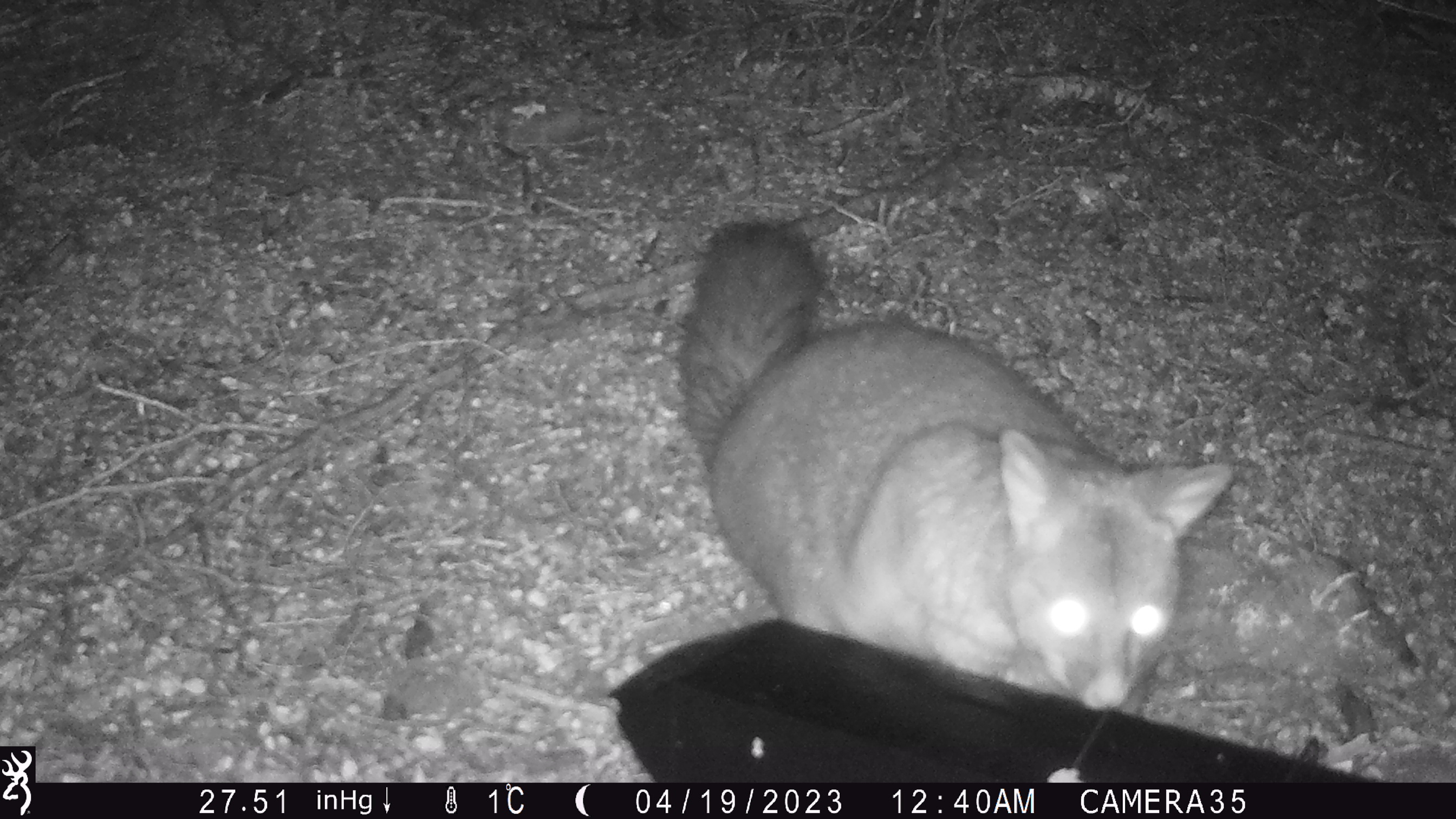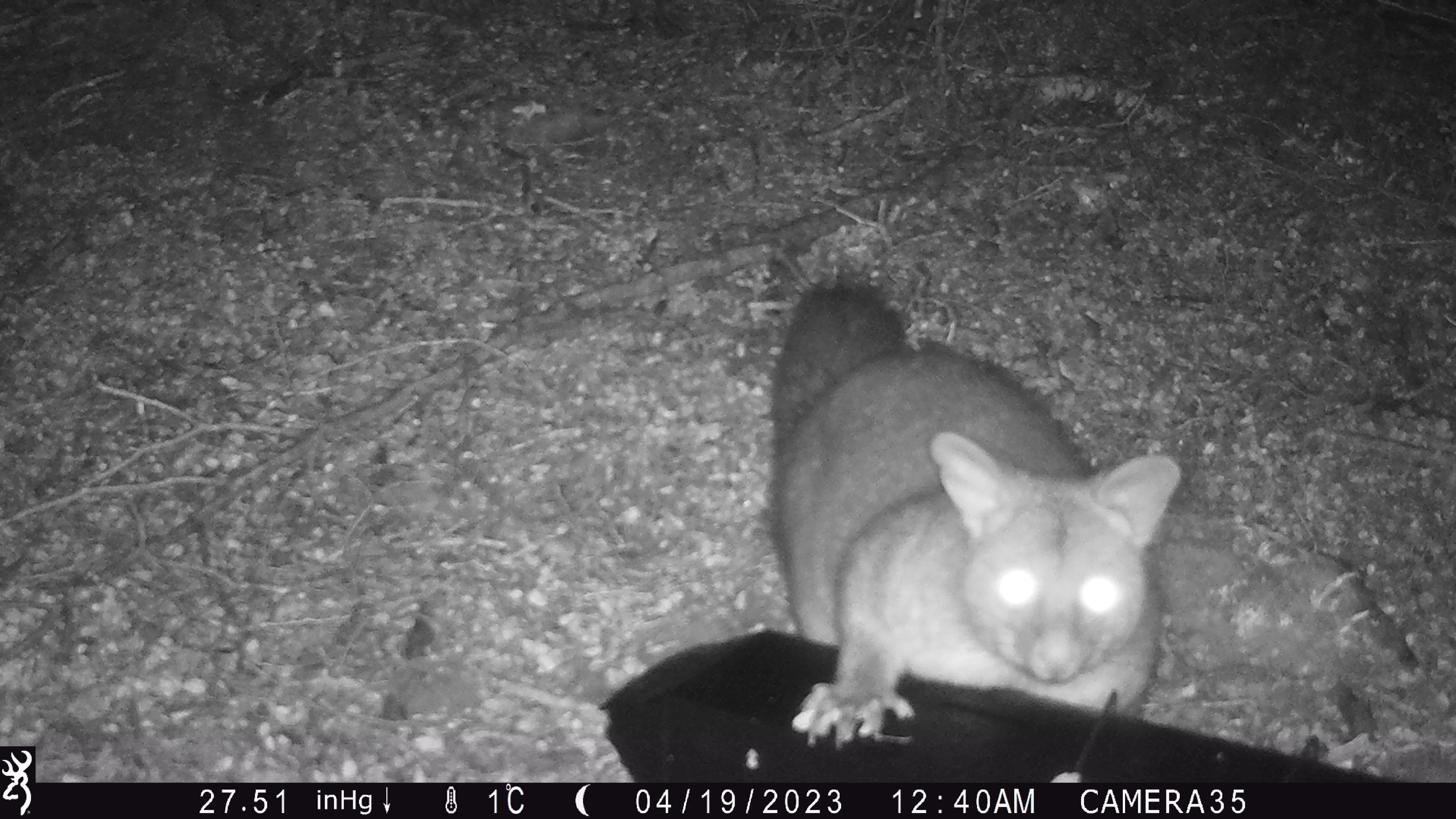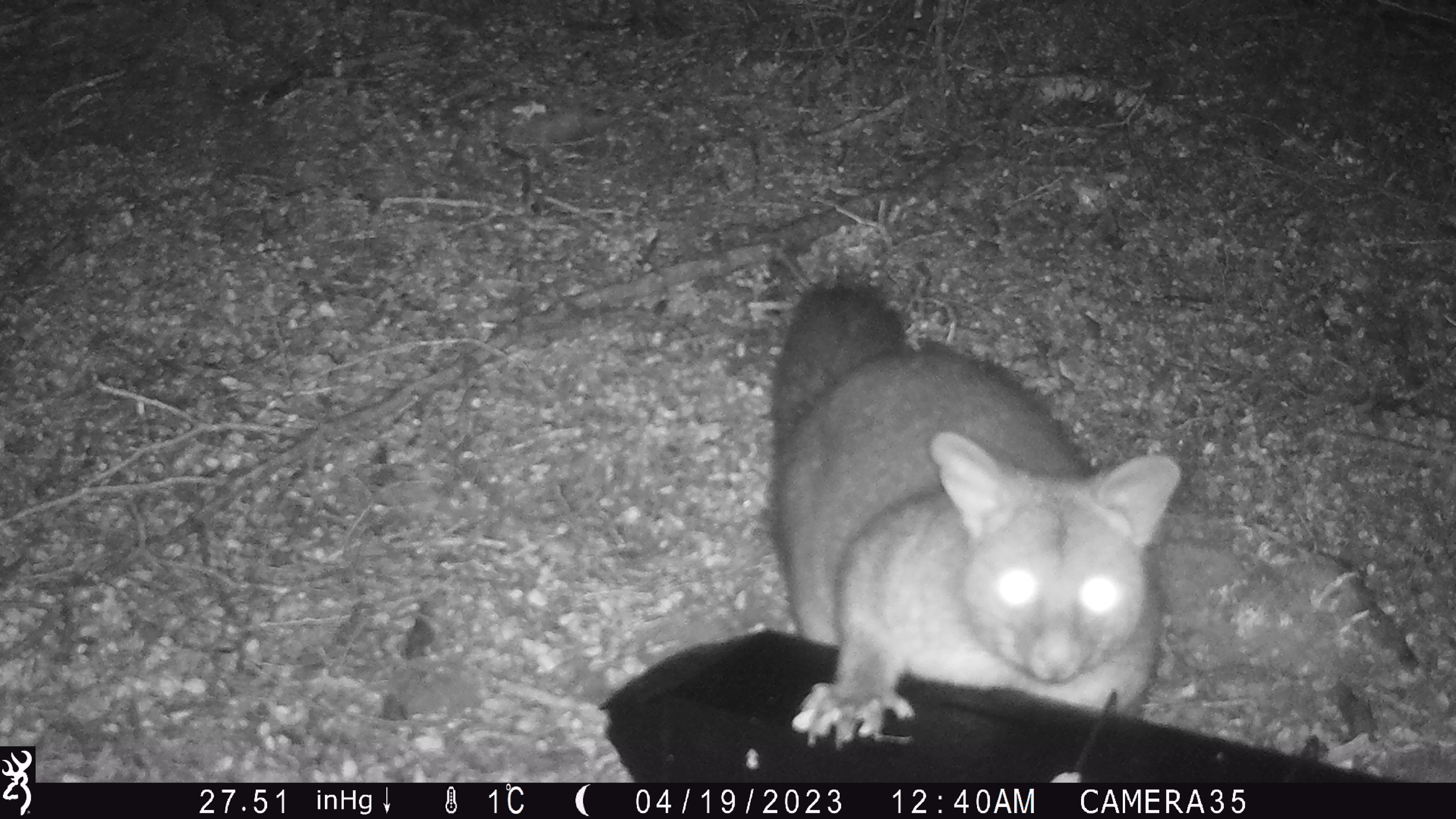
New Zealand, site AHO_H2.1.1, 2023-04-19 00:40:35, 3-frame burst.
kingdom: Animalia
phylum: Chordata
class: Mammalia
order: Carnivora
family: Mustelidae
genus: Mustela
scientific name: Mustela erminea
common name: stoat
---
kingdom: Animalia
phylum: Chordata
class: Mammalia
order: Diprotodontia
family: Phalangeridae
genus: Trichosurus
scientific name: Trichosurus vulpecula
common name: common brushtail possum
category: possum